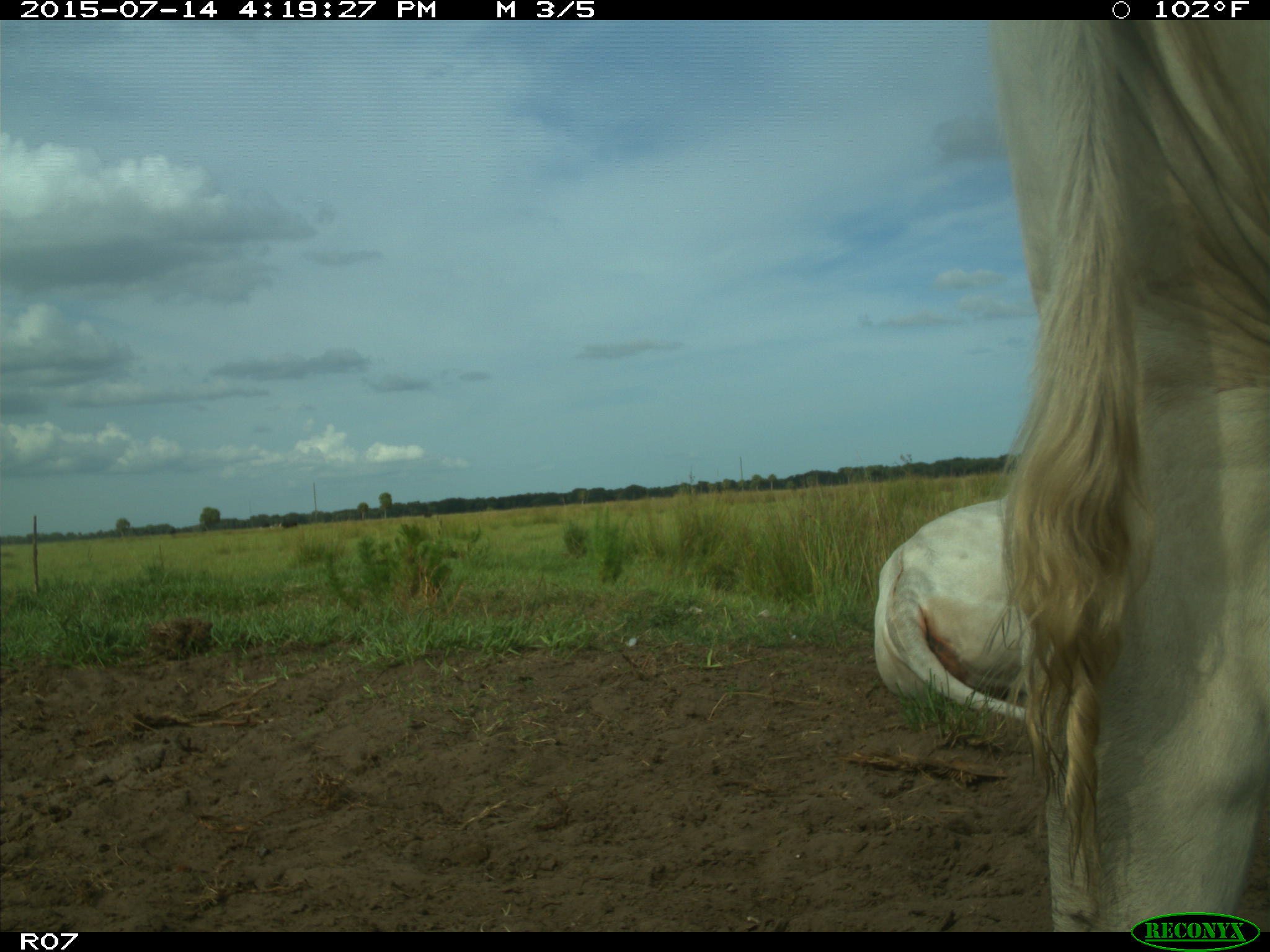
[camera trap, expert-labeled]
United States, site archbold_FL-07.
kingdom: Animalia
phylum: Chordata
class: Mammalia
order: Artiodactyla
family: Bovidae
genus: Bos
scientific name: Bos taurus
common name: domestic cow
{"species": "Bos taurus (domestic cow)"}